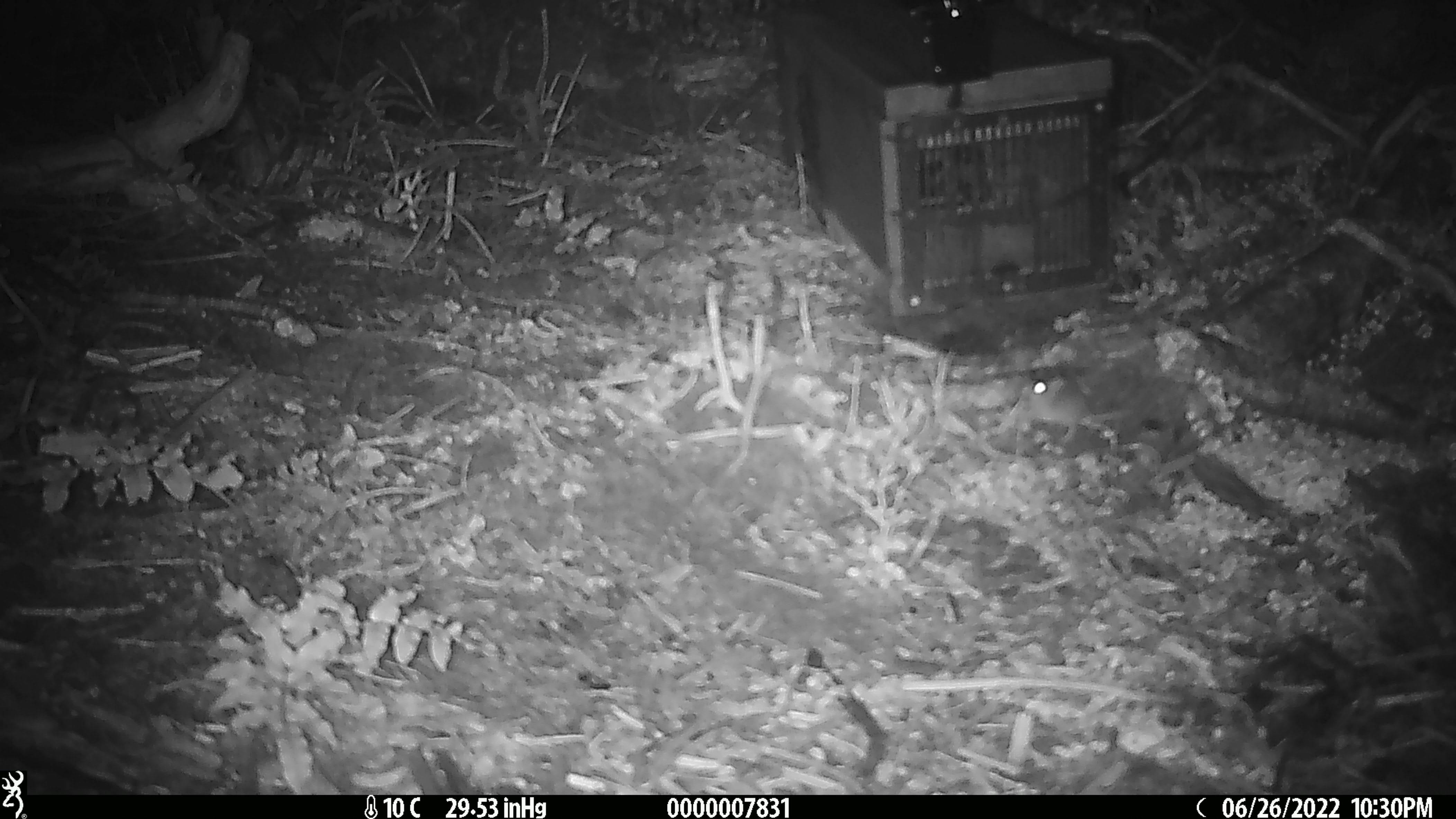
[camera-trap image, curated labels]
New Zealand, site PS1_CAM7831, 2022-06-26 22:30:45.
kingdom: Animalia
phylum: Chordata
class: Mammalia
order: Rodentia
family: Muridae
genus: Mus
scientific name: Mus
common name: mouse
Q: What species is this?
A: Mouse (Mus).